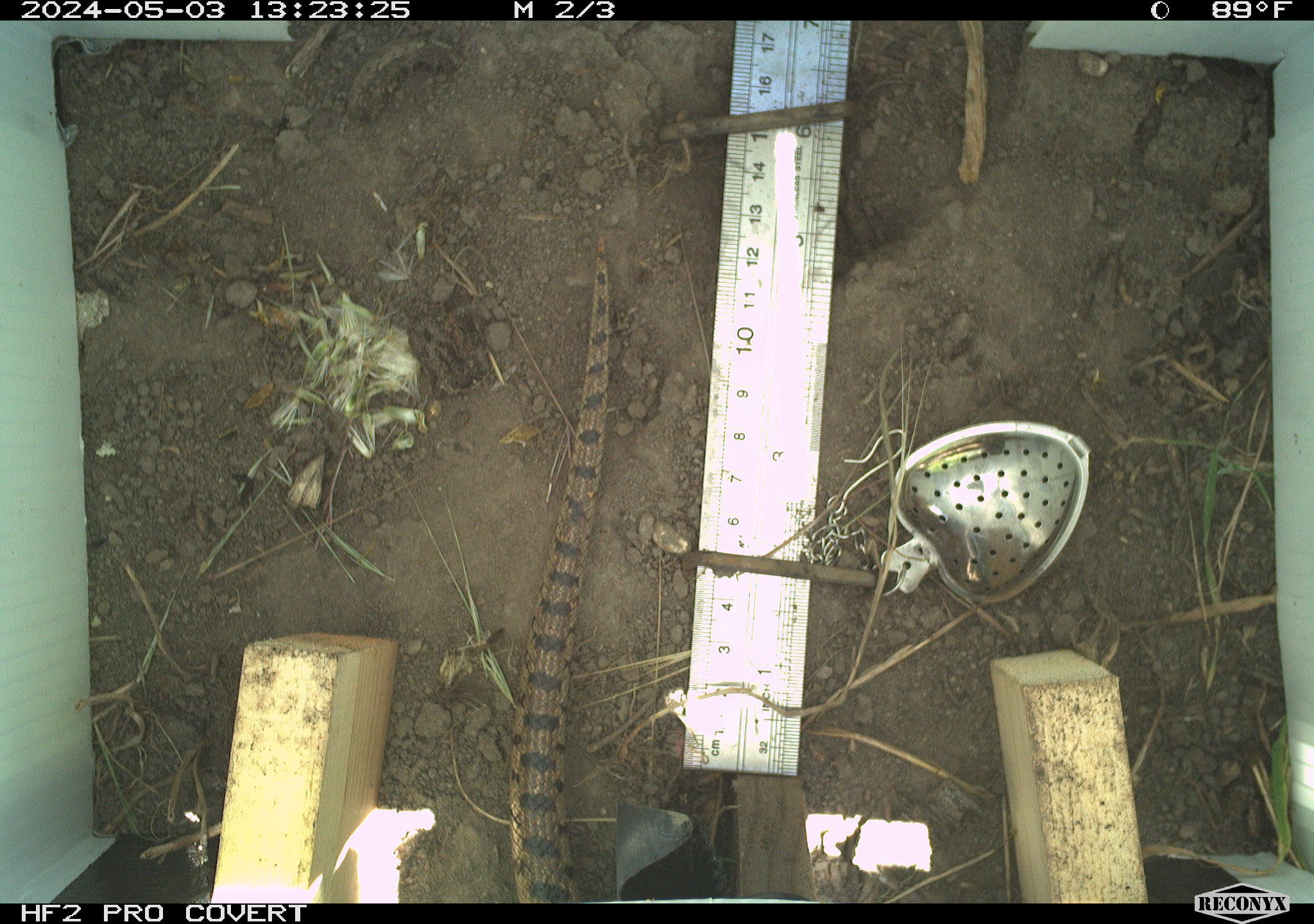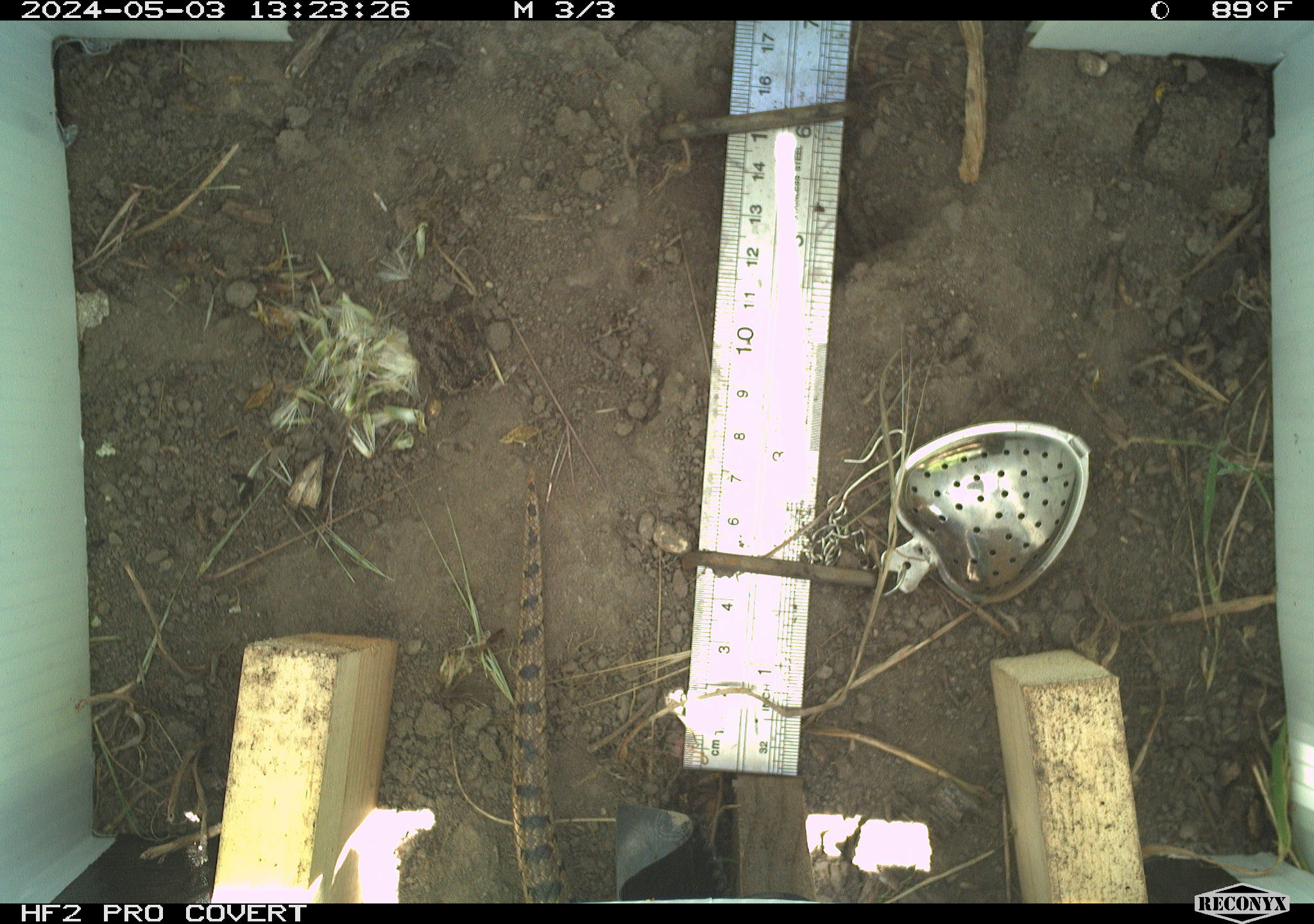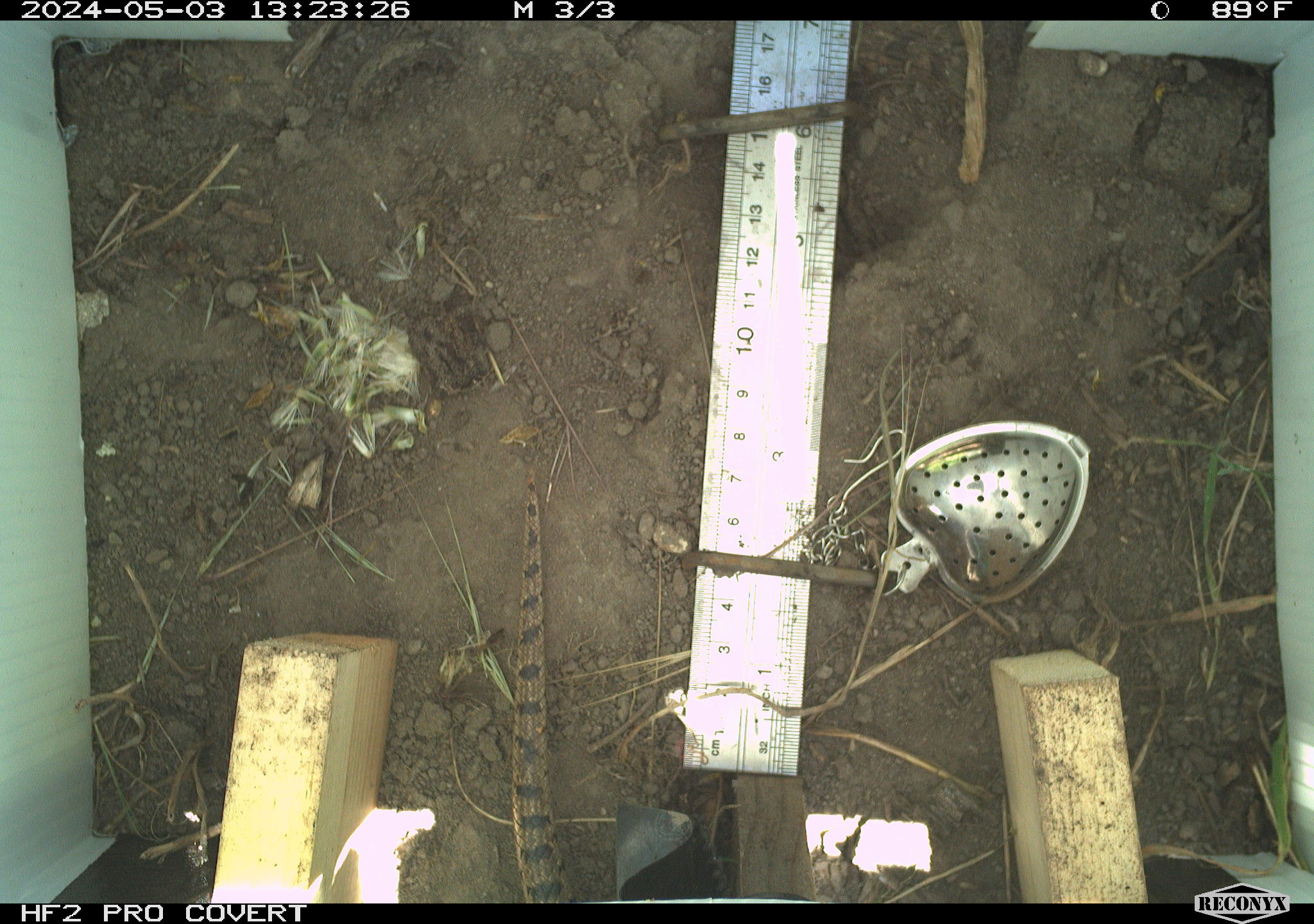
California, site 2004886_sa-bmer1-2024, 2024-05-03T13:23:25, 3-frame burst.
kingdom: Animalia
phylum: Chordata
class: Reptilia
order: Squamata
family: Colubridae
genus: Pituophis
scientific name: Pituophis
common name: bullsnakes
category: pituophis species